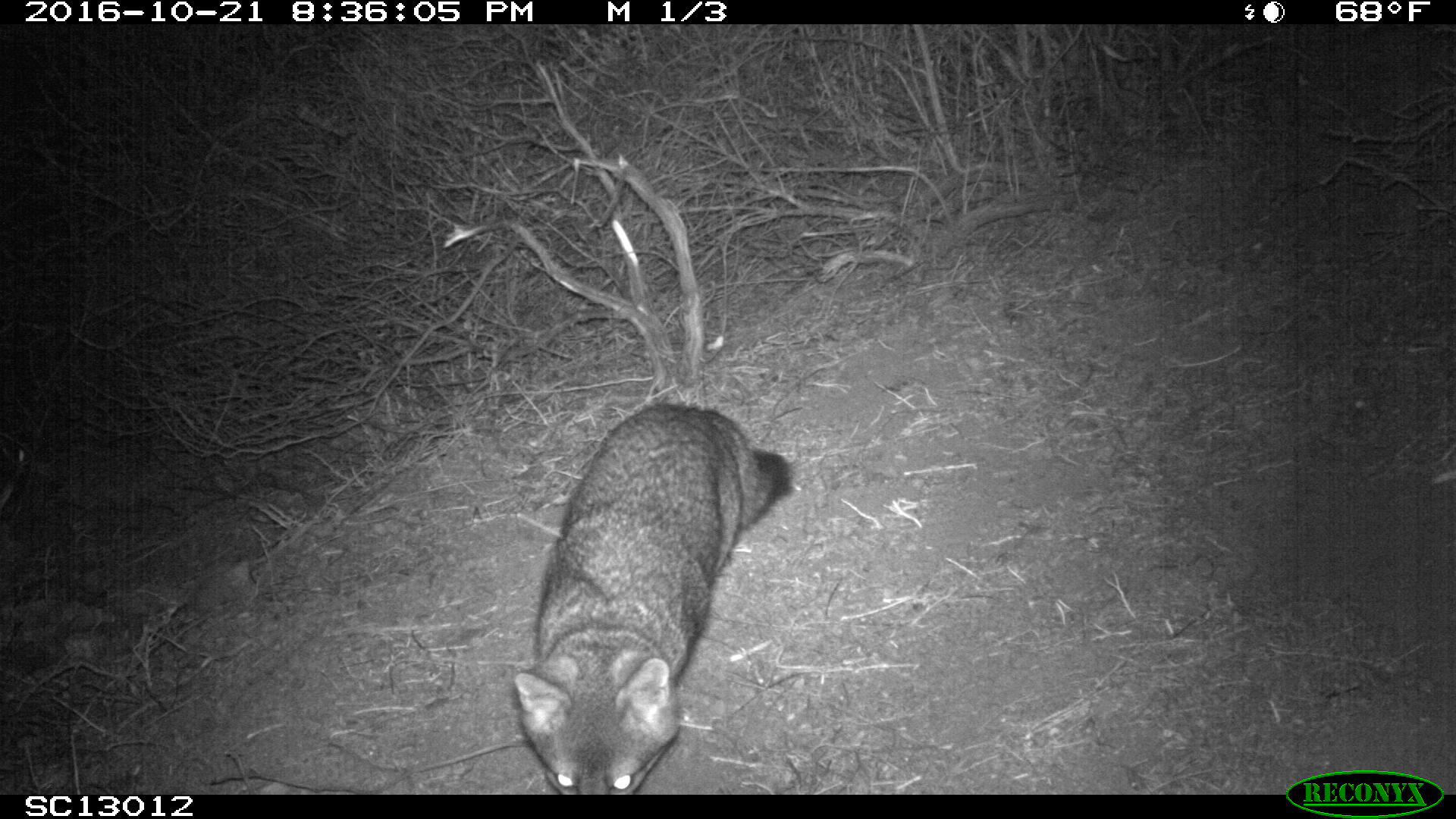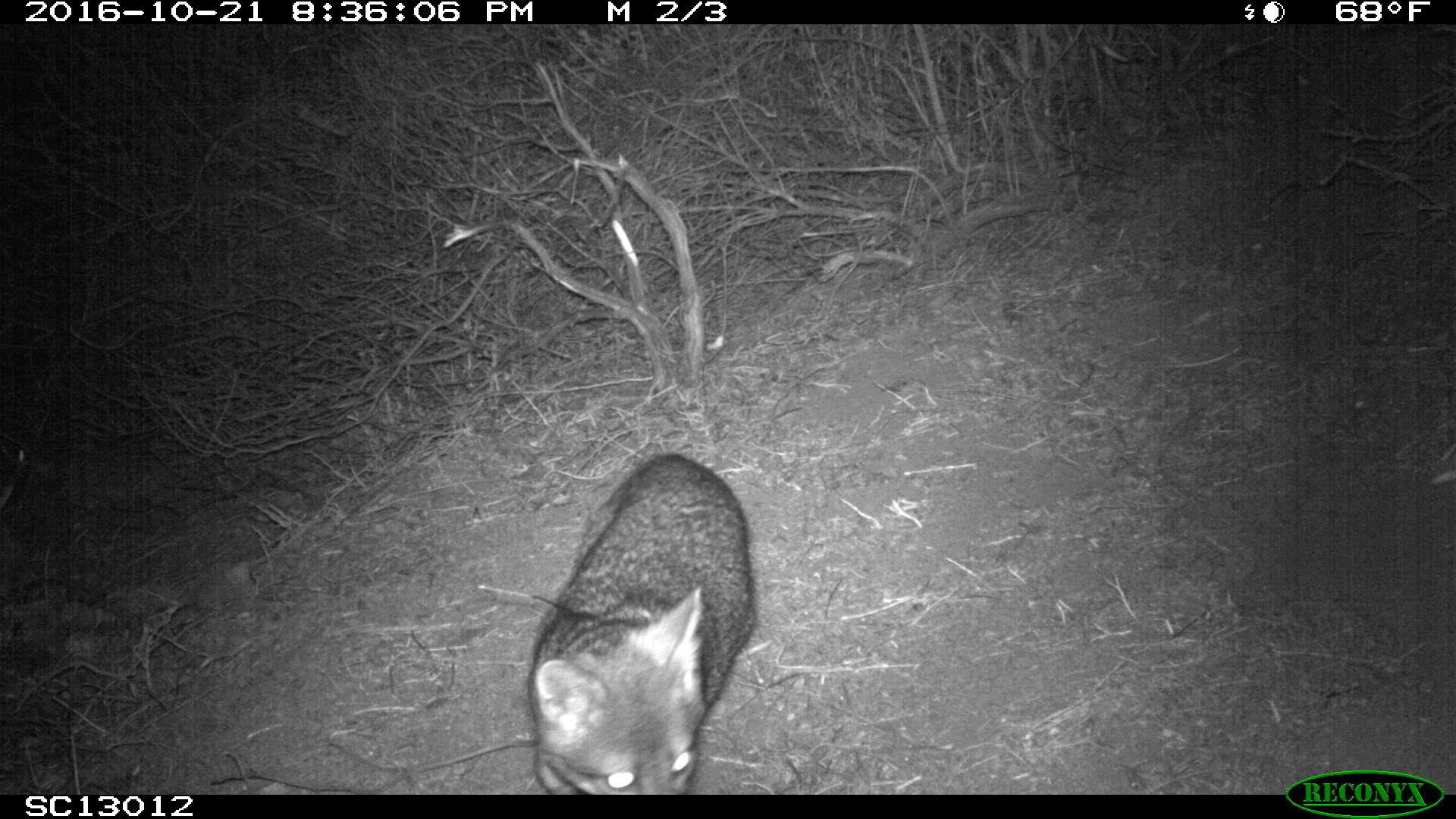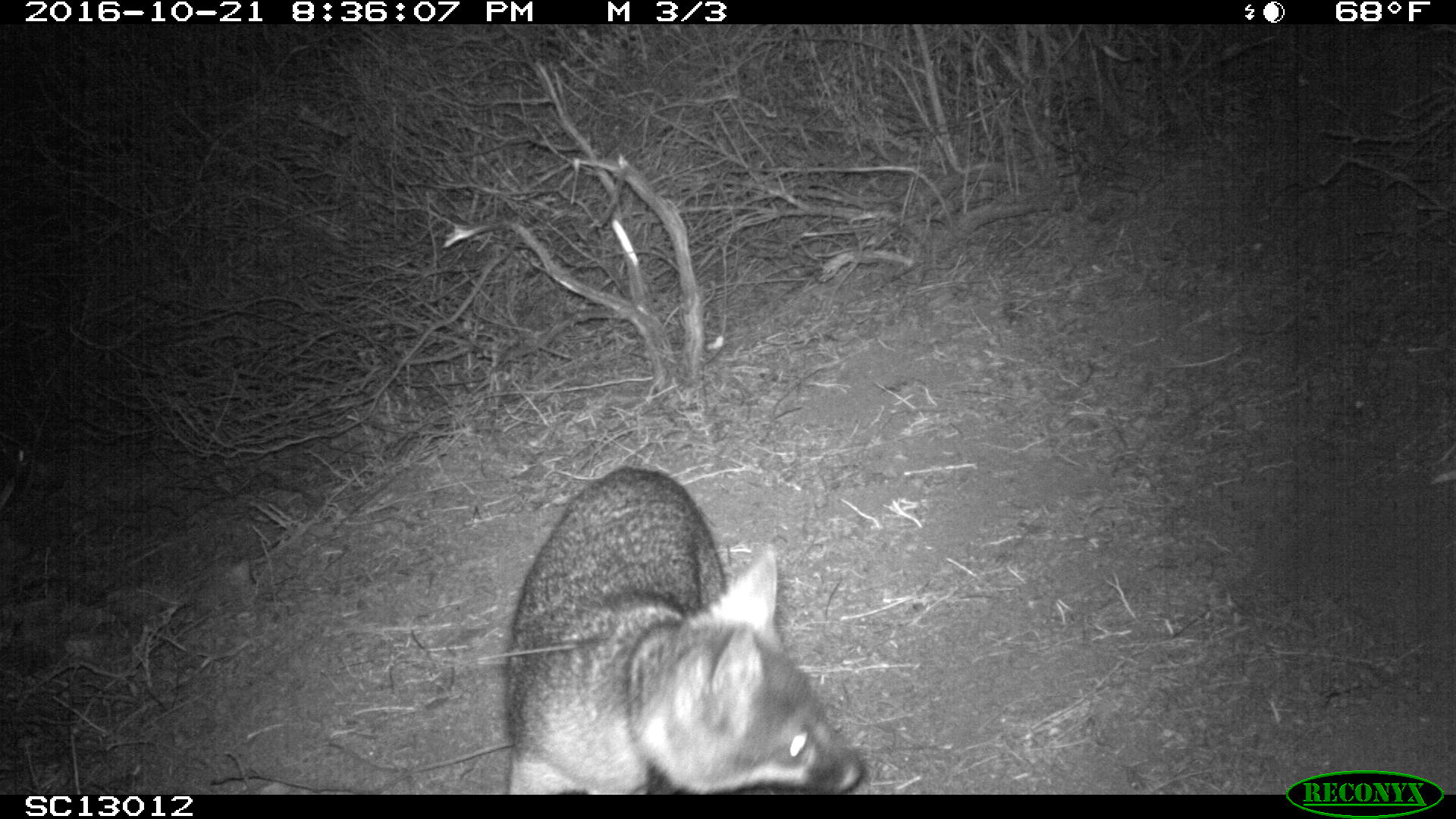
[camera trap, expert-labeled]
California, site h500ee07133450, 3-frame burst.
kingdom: Animalia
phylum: Chordata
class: Mammalia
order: Carnivora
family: Canidae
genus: Urocyon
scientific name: Urocyon littoralis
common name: island fox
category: fox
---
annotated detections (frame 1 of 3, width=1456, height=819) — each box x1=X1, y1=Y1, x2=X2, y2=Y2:
fox: x1=513, y1=403, x2=792, y2=794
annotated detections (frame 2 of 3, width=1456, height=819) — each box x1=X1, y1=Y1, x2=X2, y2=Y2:
fox: x1=526, y1=453, x2=755, y2=794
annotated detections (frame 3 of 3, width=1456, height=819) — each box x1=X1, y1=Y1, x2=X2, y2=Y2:
fox: x1=503, y1=464, x2=861, y2=796